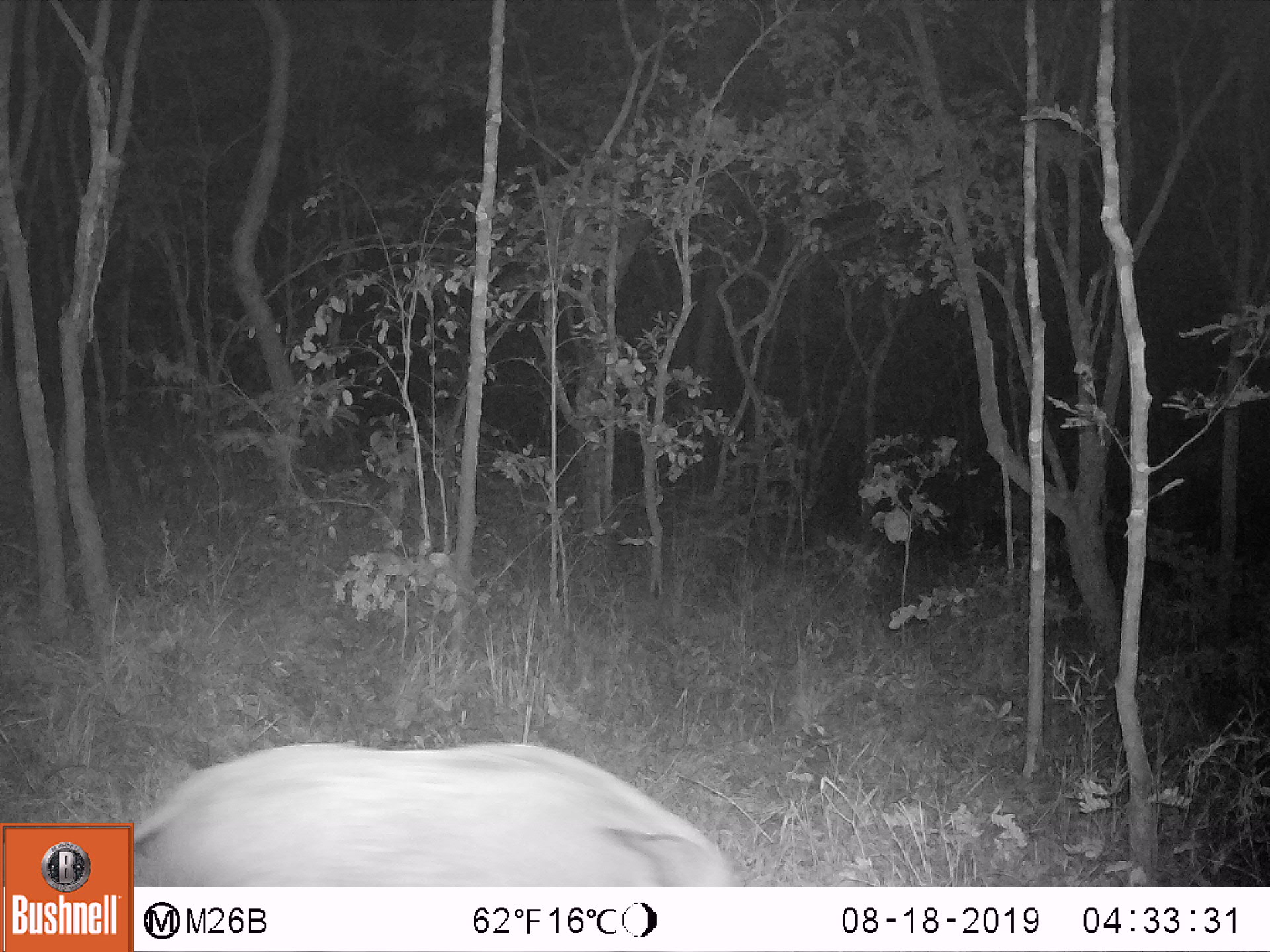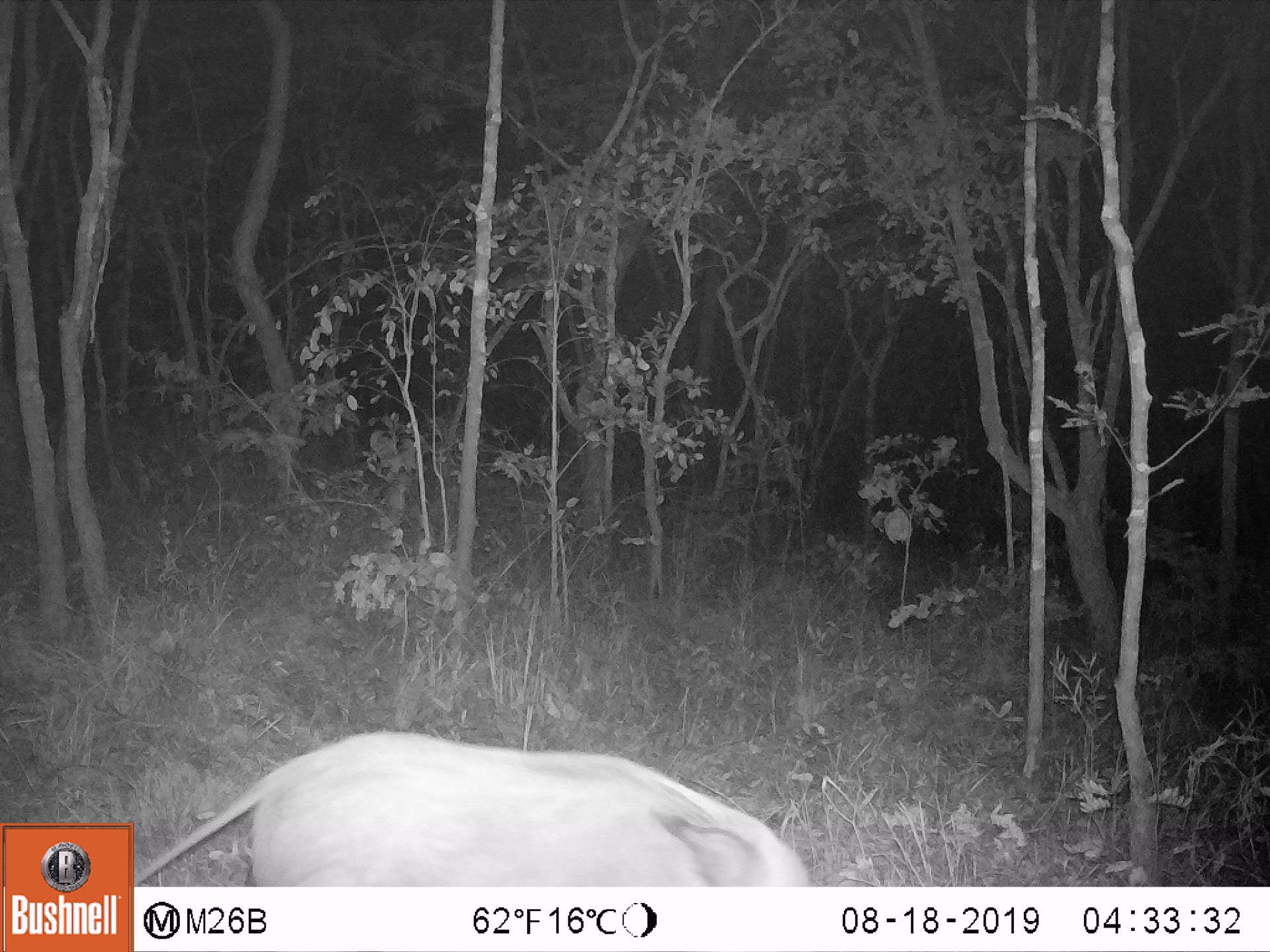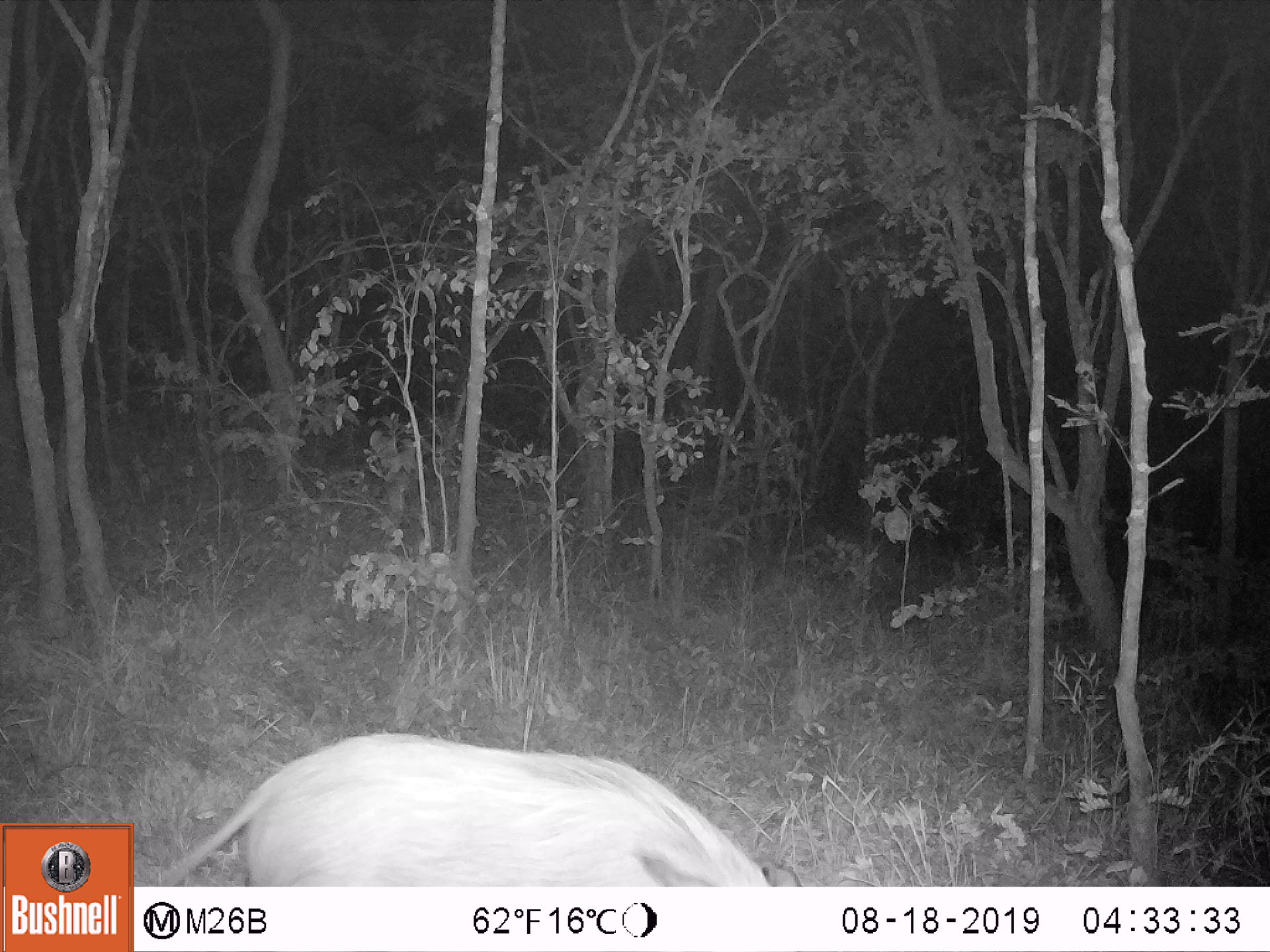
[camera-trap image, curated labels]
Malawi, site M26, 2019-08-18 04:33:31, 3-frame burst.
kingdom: Animalia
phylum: Chordata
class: Mammalia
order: Carnivora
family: Felidae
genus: Panthera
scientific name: Panthera pardus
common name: leopard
Leopard (Panthera pardus), count 1.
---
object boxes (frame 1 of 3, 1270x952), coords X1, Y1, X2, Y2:
leopard: 142, 735, 744, 883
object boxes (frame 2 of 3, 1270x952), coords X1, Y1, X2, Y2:
leopard: 139, 714, 815, 882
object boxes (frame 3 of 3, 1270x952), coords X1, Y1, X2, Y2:
leopard: 161, 725, 806, 881